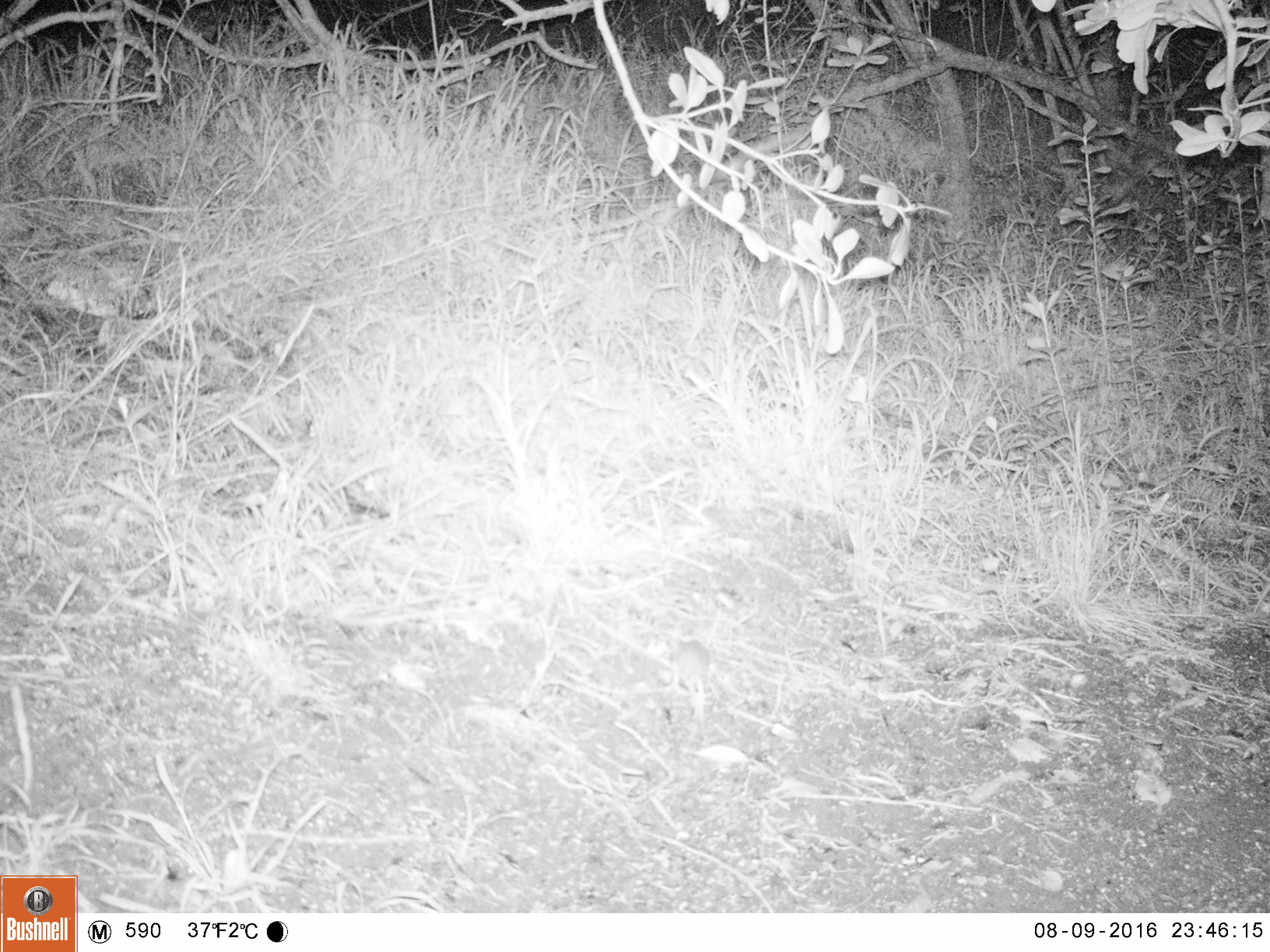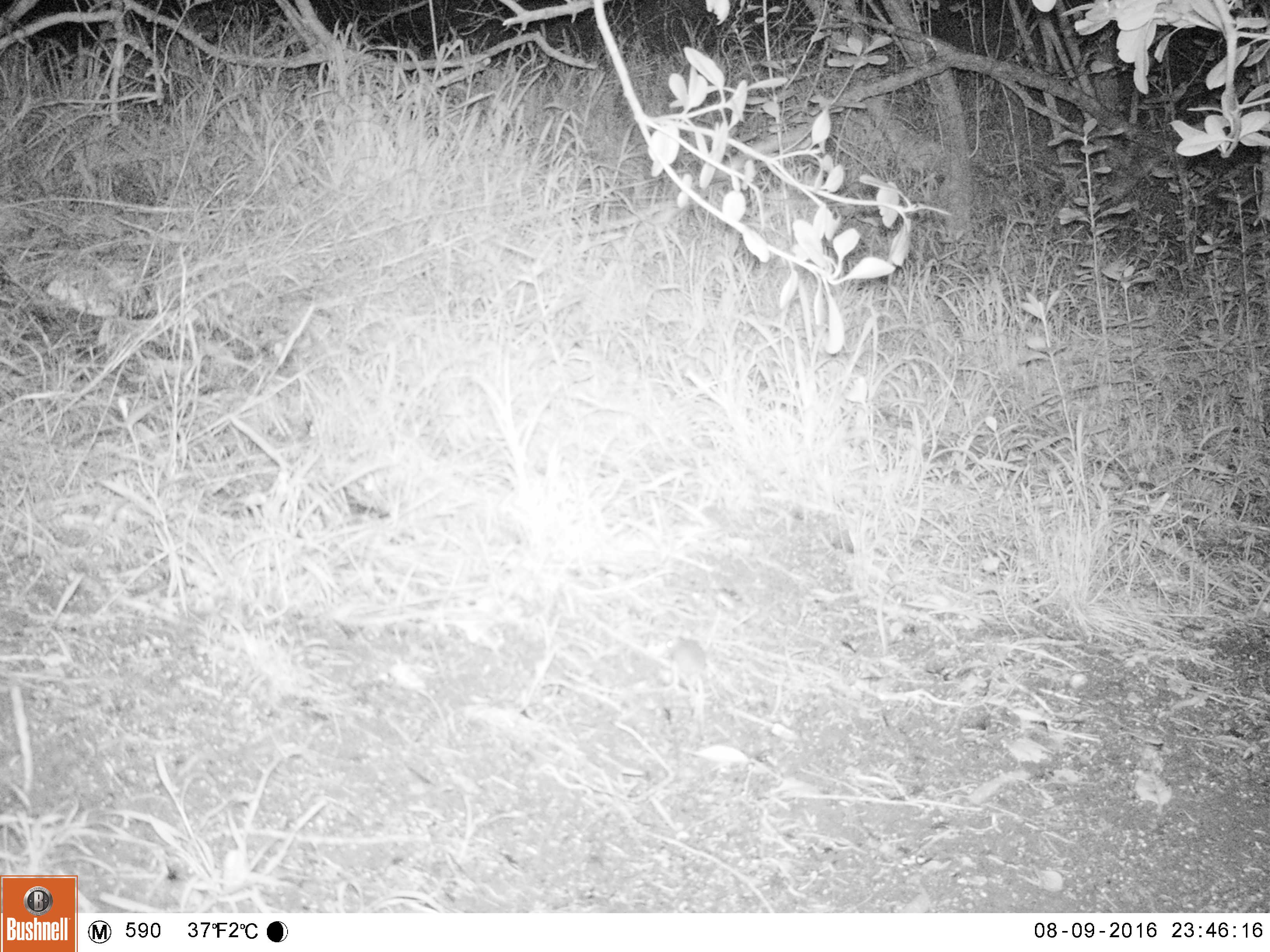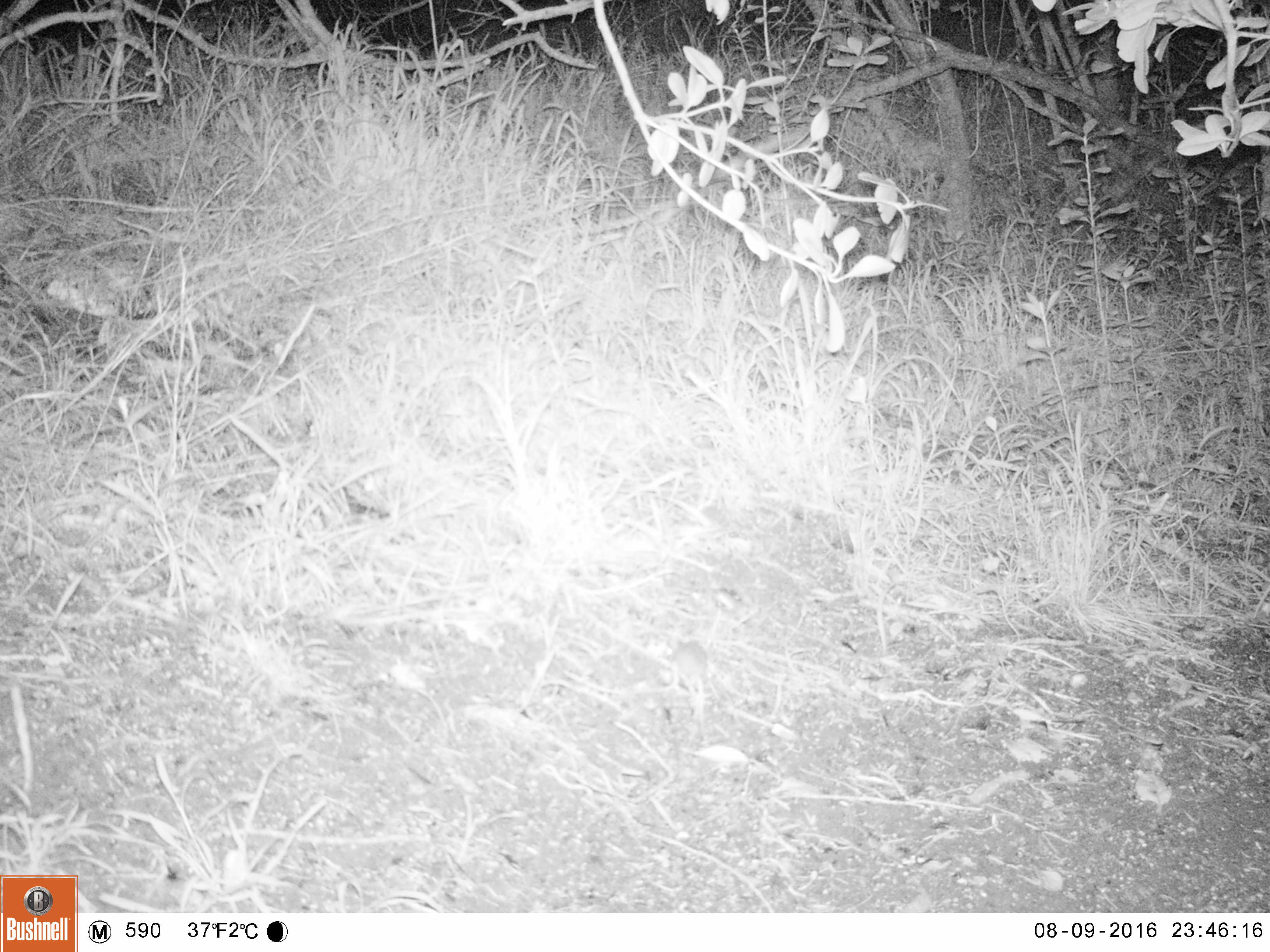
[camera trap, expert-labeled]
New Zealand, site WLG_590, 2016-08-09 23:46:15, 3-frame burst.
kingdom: Animalia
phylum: Chordata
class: Mammalia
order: Rodentia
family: Muridae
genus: Mus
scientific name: Mus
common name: mouse